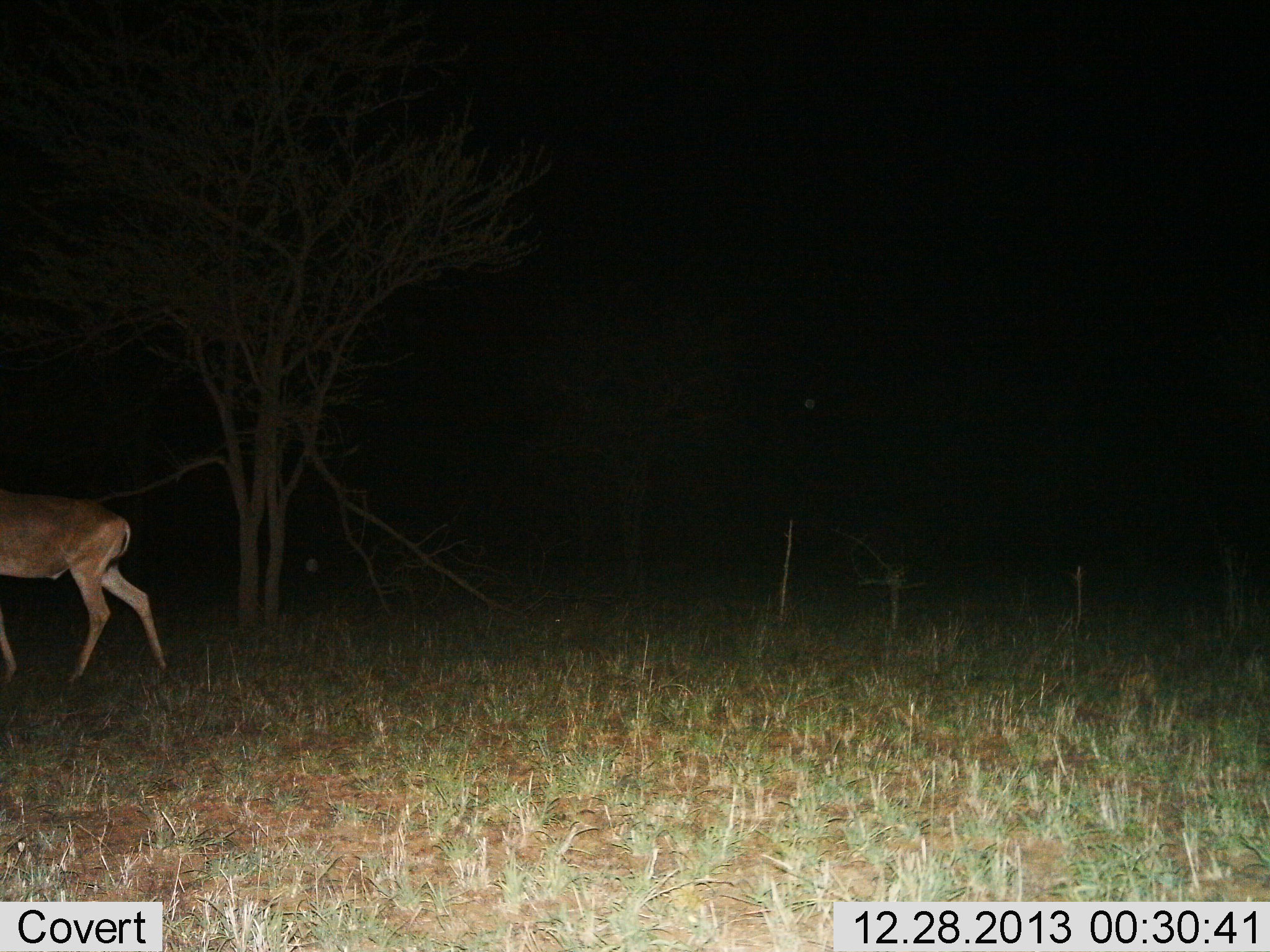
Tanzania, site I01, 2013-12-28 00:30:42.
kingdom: Animalia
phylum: Chordata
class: Mammalia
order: Artiodactyla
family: Bovidae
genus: Aepyceros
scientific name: Aepyceros melampus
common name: impala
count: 1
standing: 10%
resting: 0%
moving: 90%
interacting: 0%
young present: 0%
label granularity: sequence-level